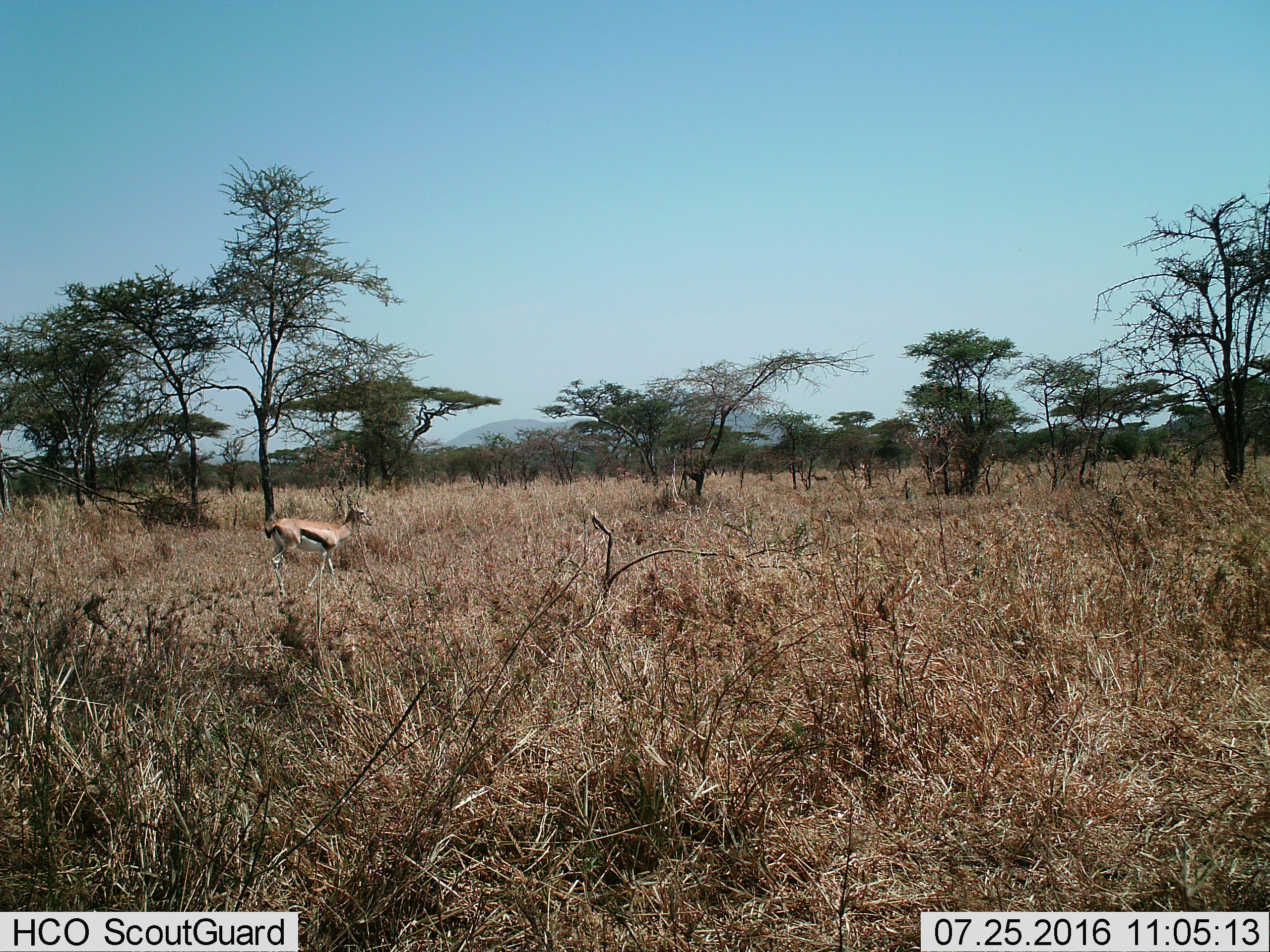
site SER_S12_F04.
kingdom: Animalia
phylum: Chordata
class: Mammalia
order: Artiodactyla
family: Bovidae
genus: Eudorcas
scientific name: Eudorcas thomsonii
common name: thomson's gazelle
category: gazellethomsons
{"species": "gazellethomsons (thomson's gazelle) (Eudorcas thomsonii)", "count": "1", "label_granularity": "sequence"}